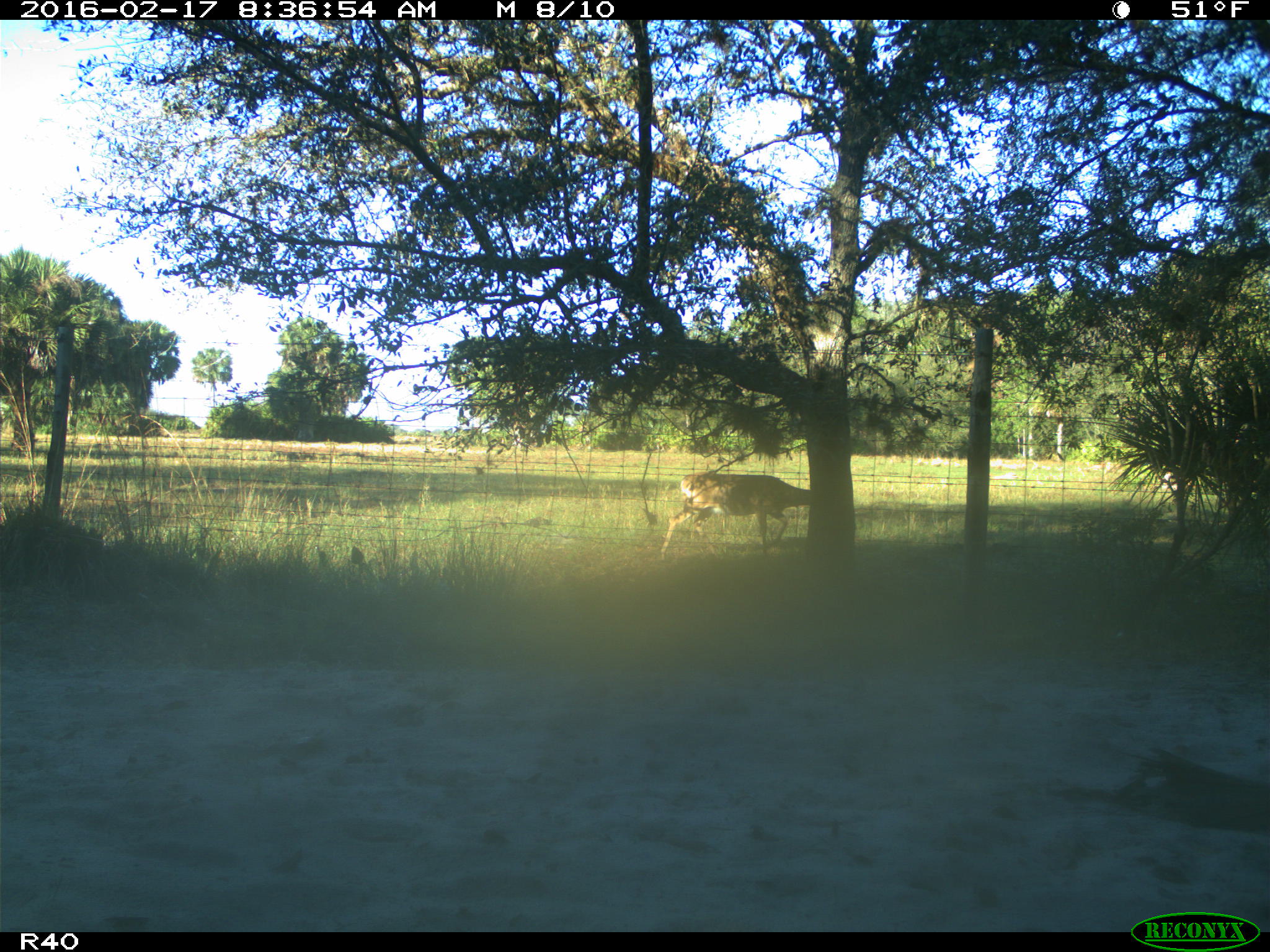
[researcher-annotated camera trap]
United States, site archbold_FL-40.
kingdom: Animalia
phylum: Chordata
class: Mammalia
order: Artiodactyla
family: Cervidae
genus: Odocoileus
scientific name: Odocoileus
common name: deer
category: unidentified deer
Unidentified deer (deer) (Odocoileus).